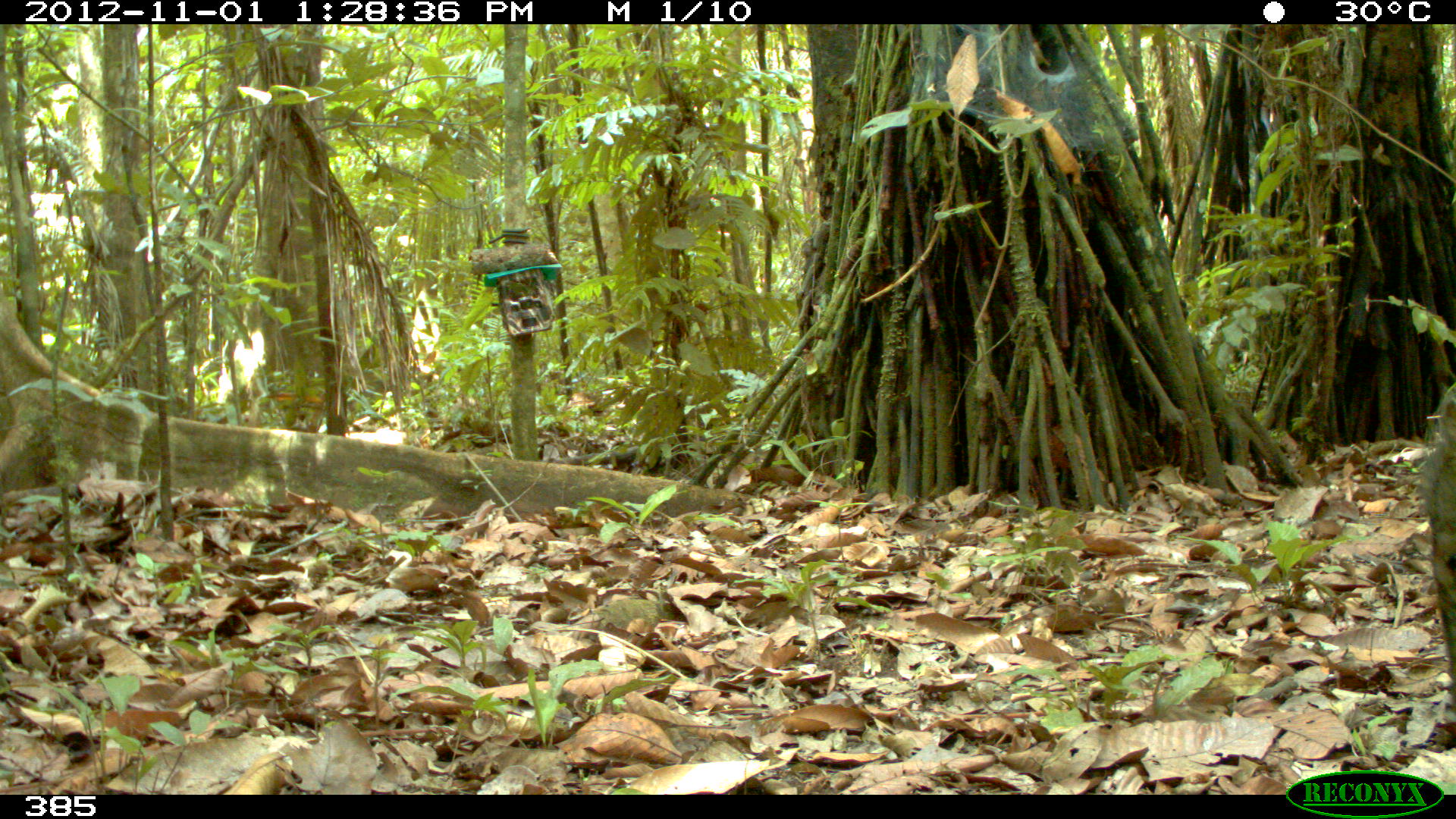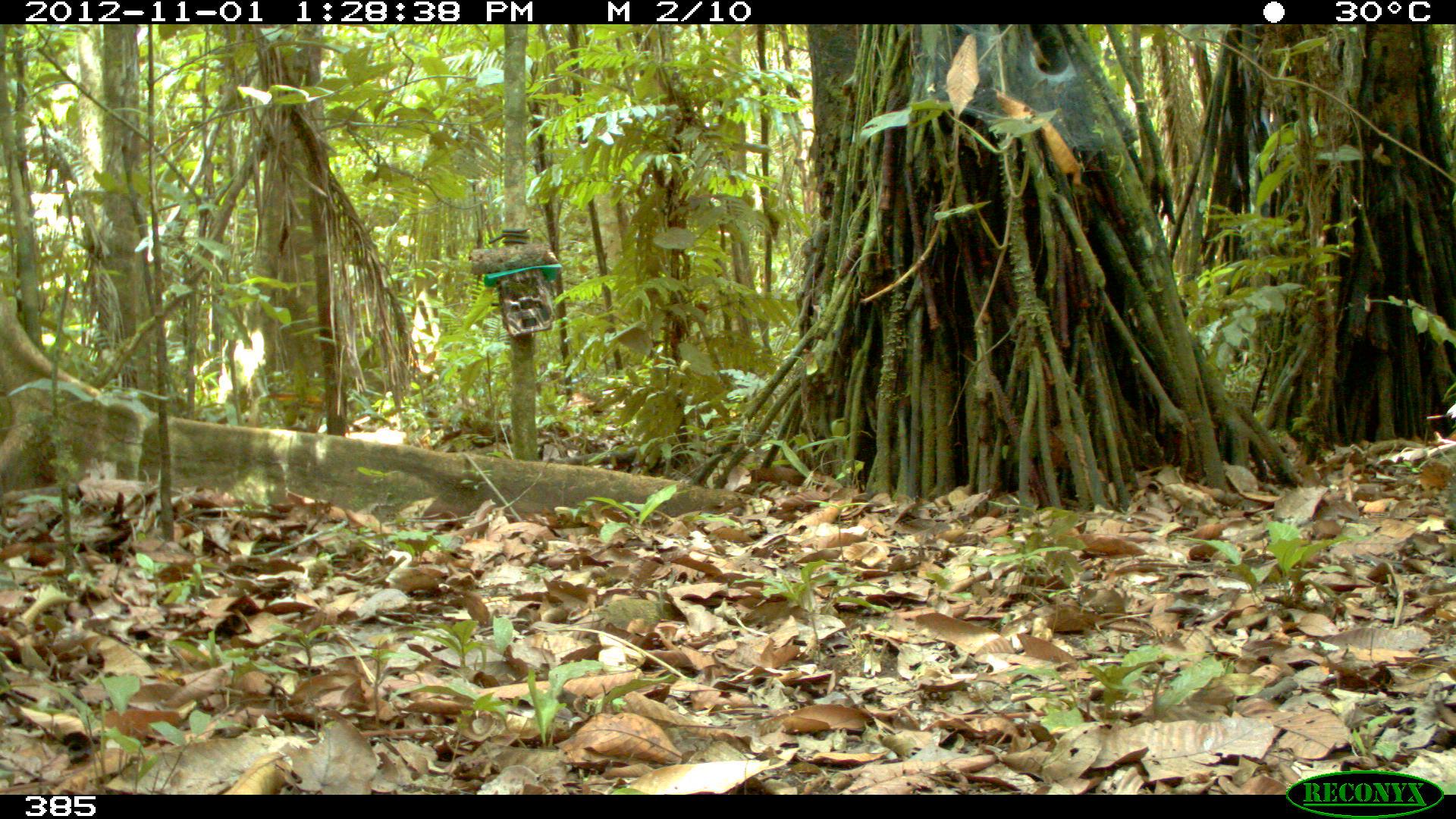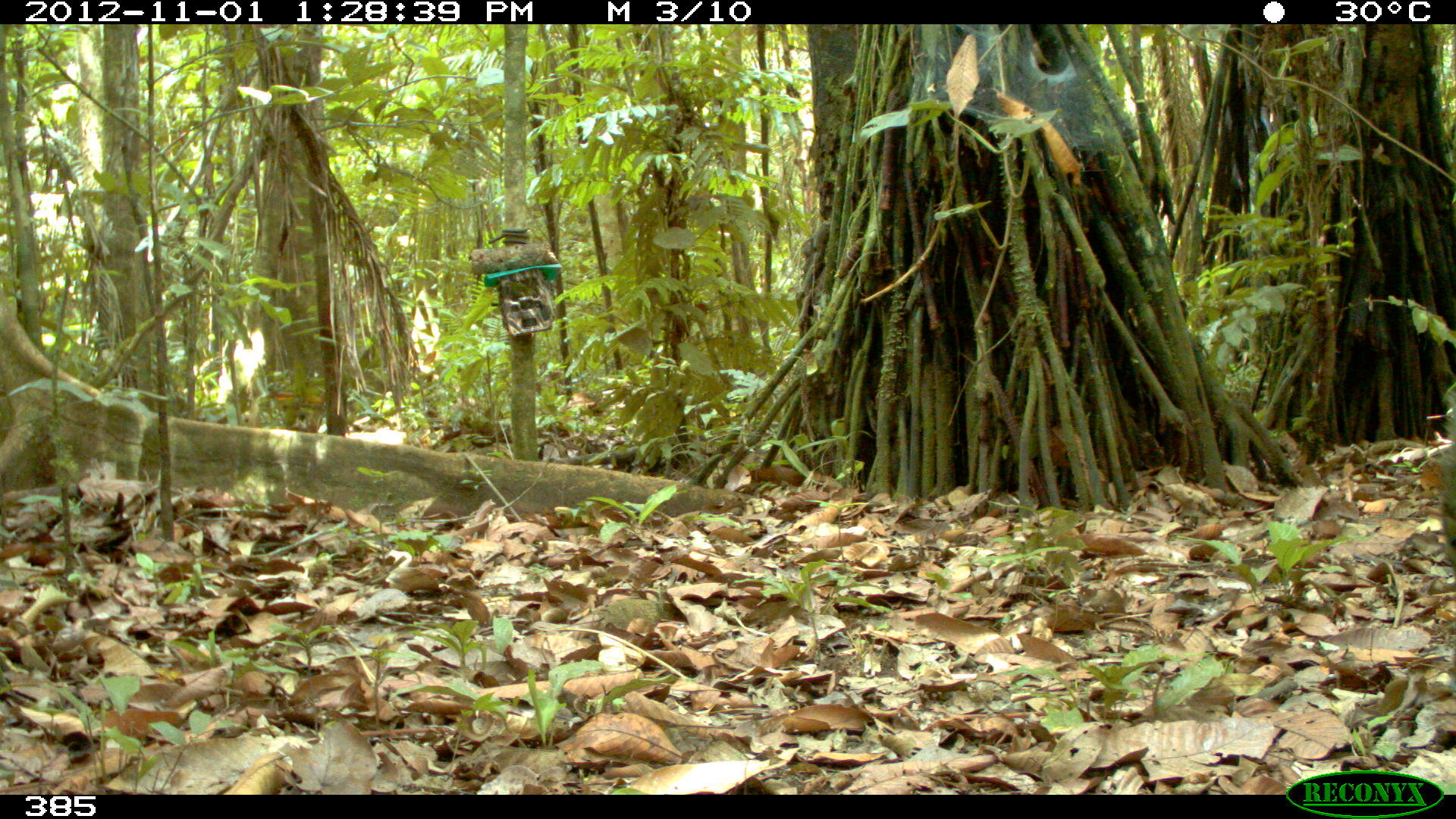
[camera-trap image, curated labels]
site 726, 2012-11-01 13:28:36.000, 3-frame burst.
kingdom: Animalia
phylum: Chordata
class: Mammalia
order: Artiodactyla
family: Tayassuidae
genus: Pecari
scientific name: Pecari tajacu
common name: collared peccary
Pecari tajacu (collared peccary).